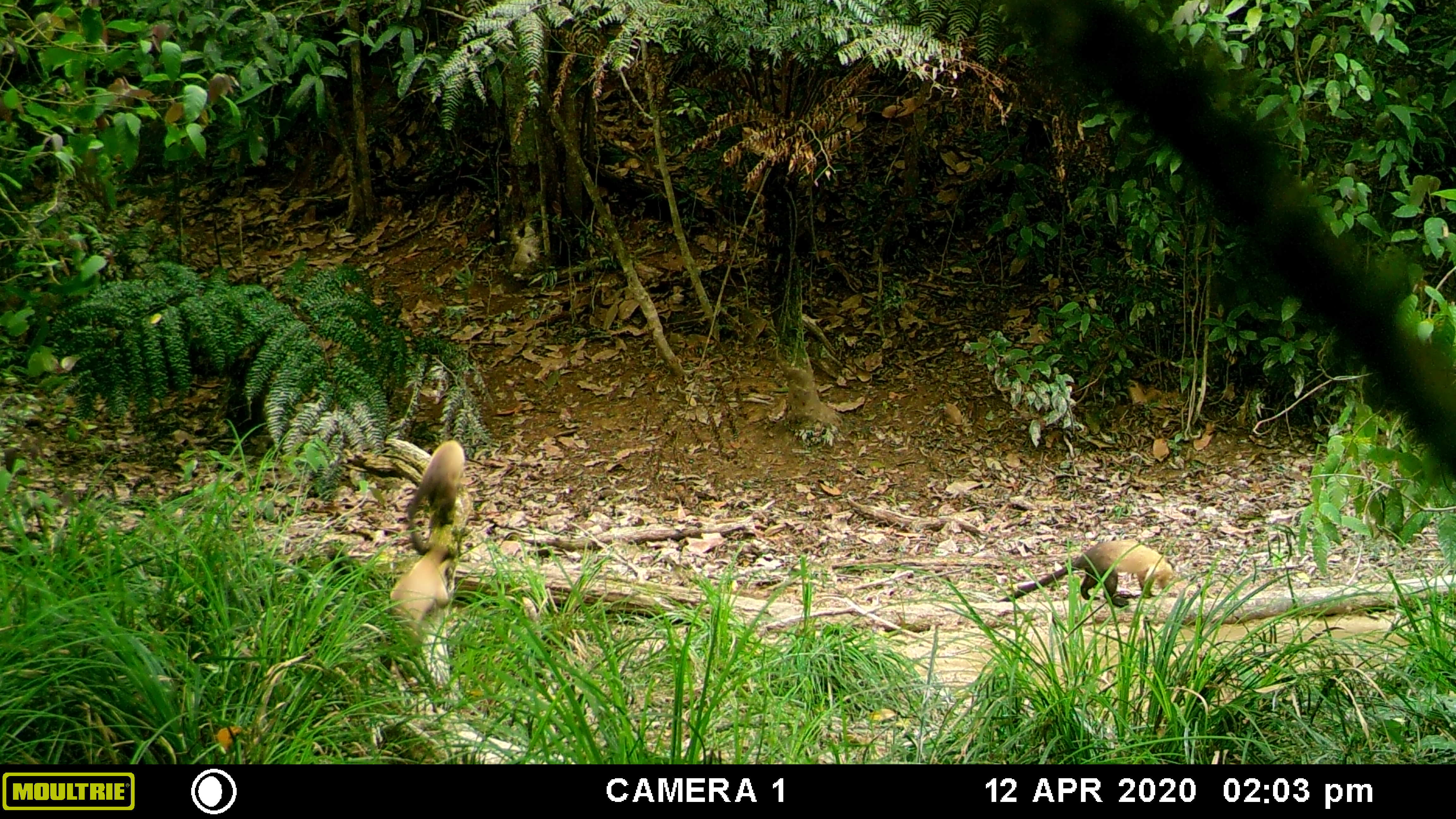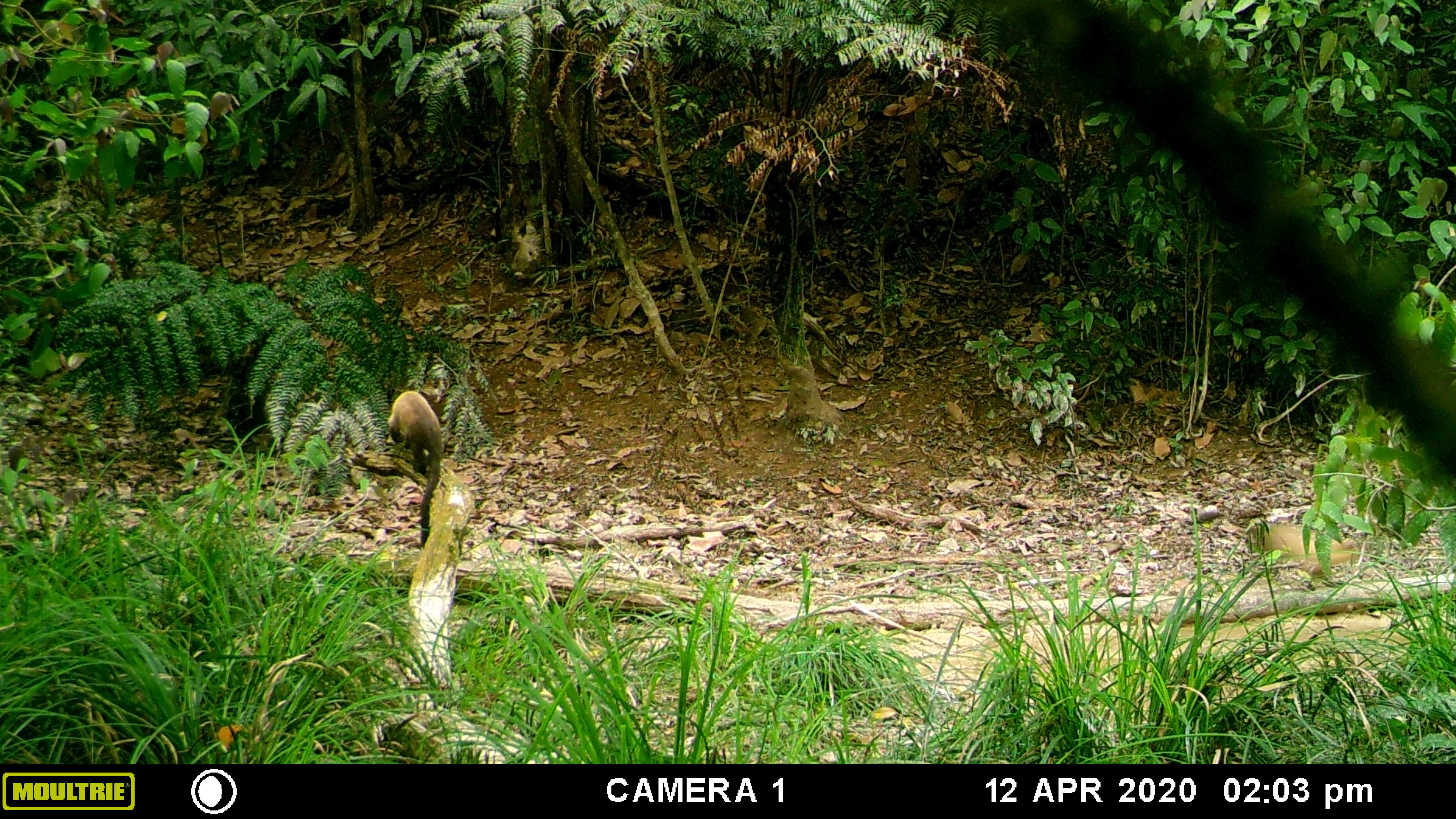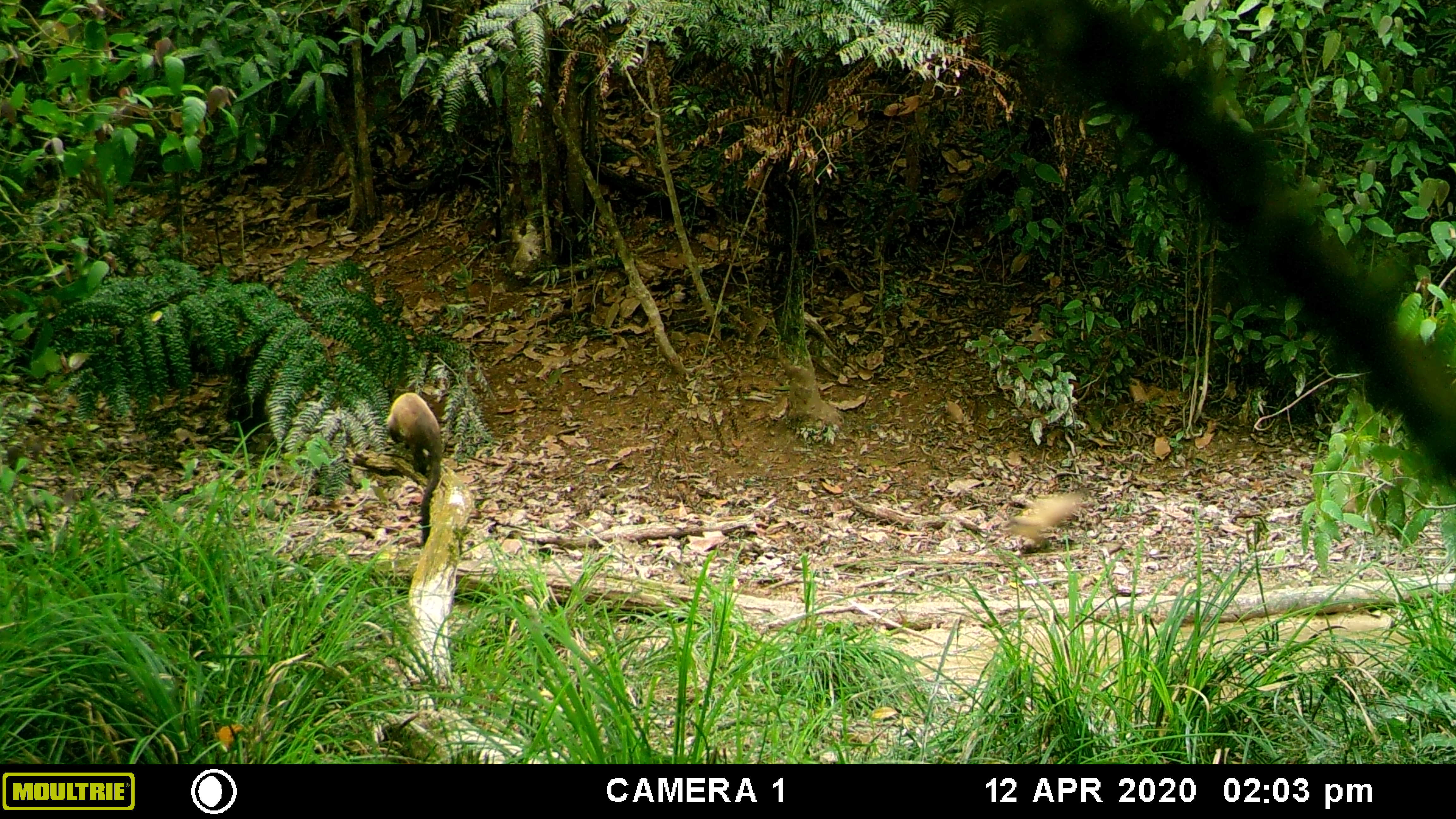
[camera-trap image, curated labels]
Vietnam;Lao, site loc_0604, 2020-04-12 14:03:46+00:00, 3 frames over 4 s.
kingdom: Animalia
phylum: Chordata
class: Mammalia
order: Carnivora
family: Mustelidae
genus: Martes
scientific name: Martes flavigula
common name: yellow-throated marten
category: yellow throated marten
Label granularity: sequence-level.